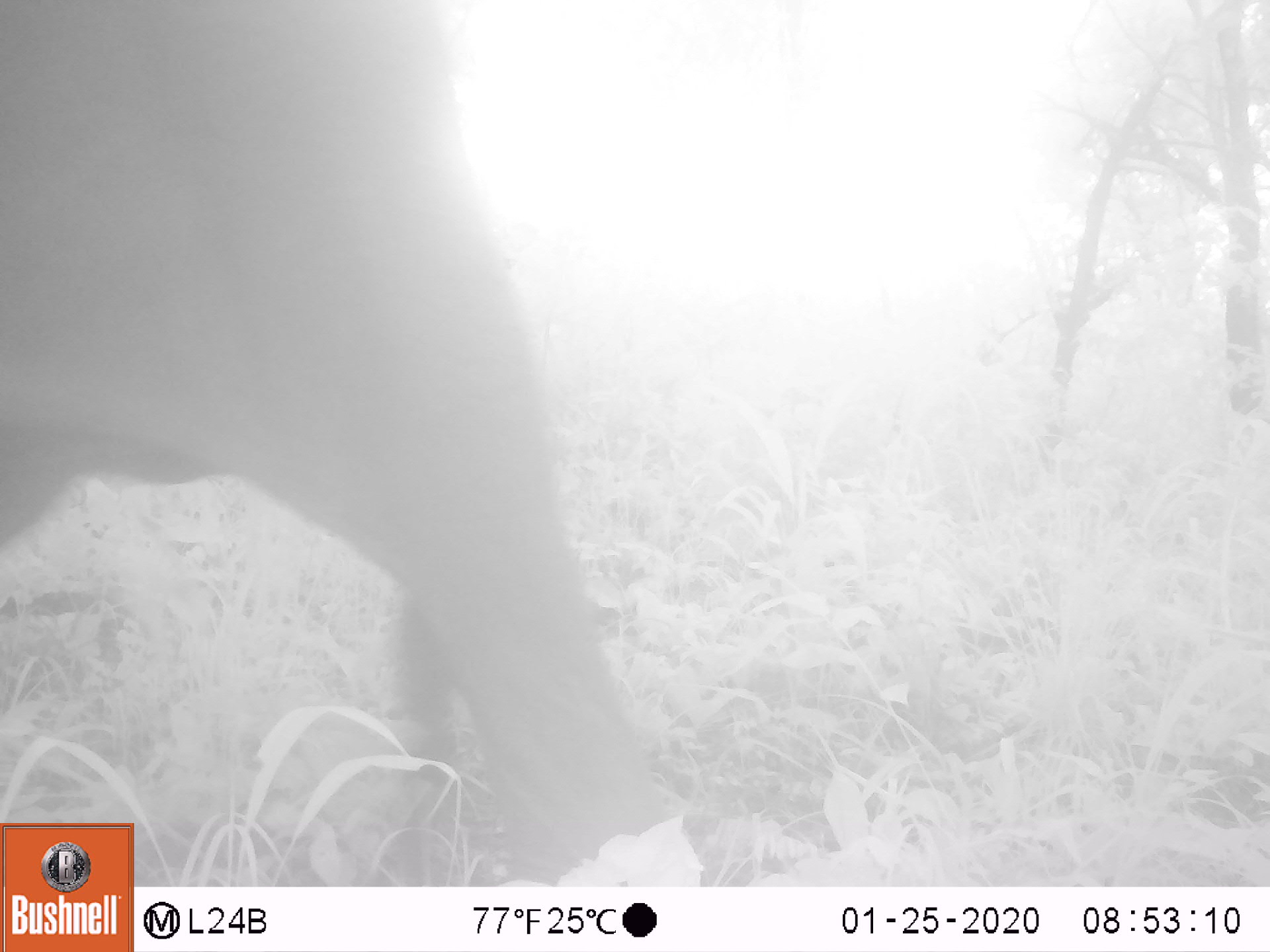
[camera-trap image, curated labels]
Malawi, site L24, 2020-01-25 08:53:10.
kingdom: Animalia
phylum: Chordata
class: Mammalia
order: Proboscidea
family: Elephantidae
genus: Loxodonta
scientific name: Loxodonta africana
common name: african savanna elephant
African savanna elephant (Loxodonta africana), count 1.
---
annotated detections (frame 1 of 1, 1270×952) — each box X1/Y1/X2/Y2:
african savanna elephant: 2/0/642/818